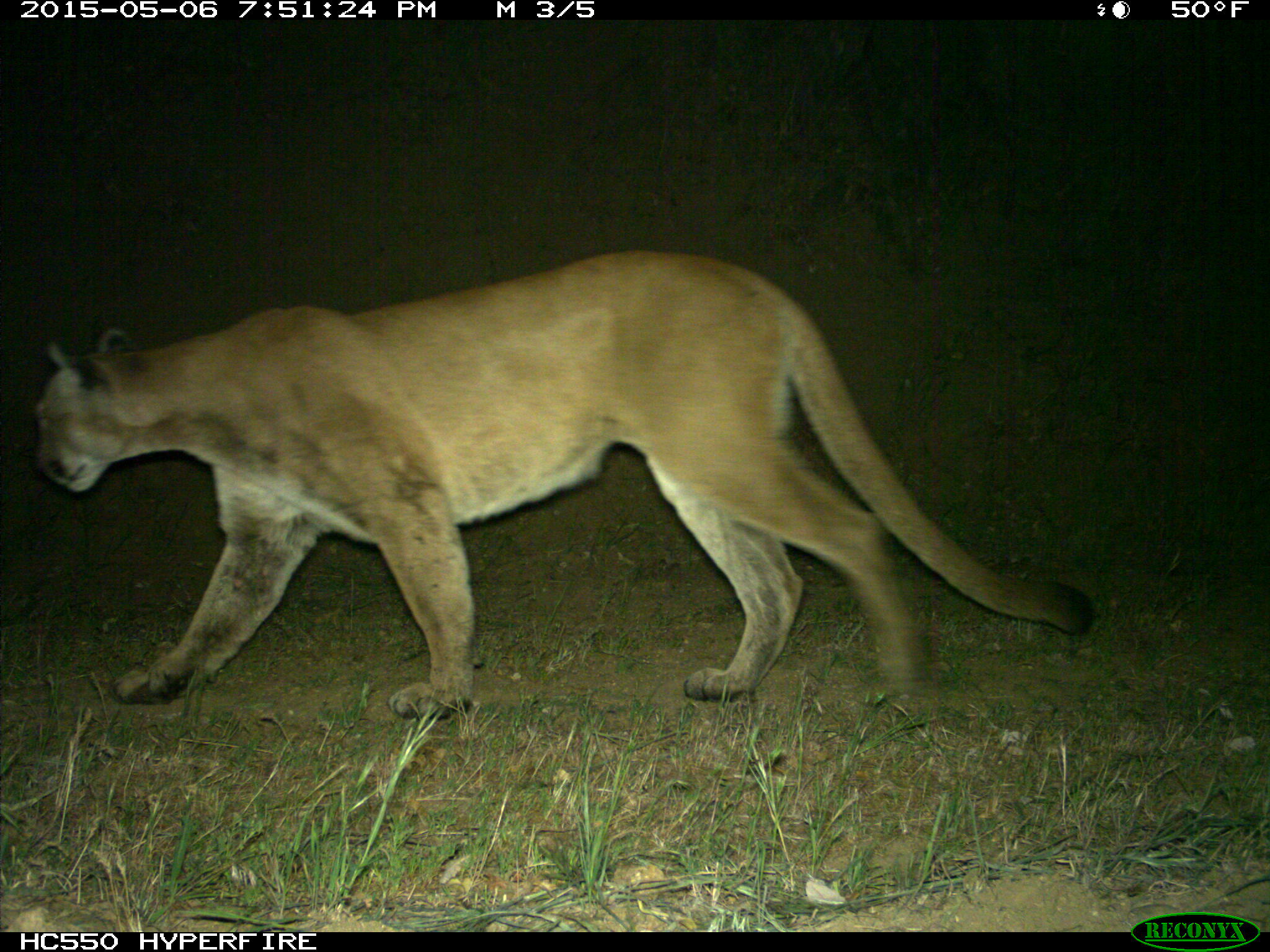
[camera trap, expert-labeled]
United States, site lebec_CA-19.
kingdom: Animalia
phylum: Chordata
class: Mammalia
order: Carnivora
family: Felidae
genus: Puma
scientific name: Puma concolor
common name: mountain lion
Puma concolor (mountain lion).